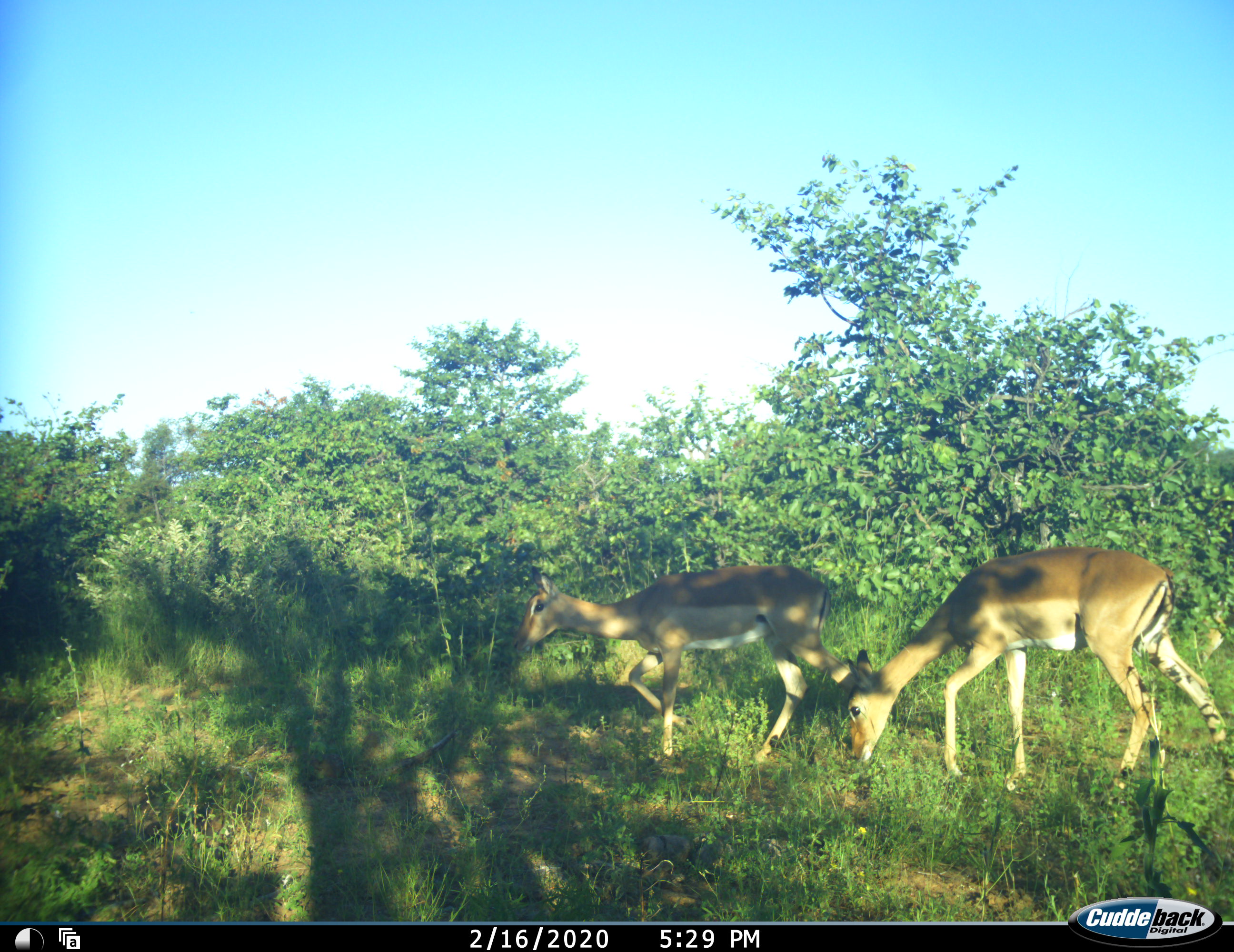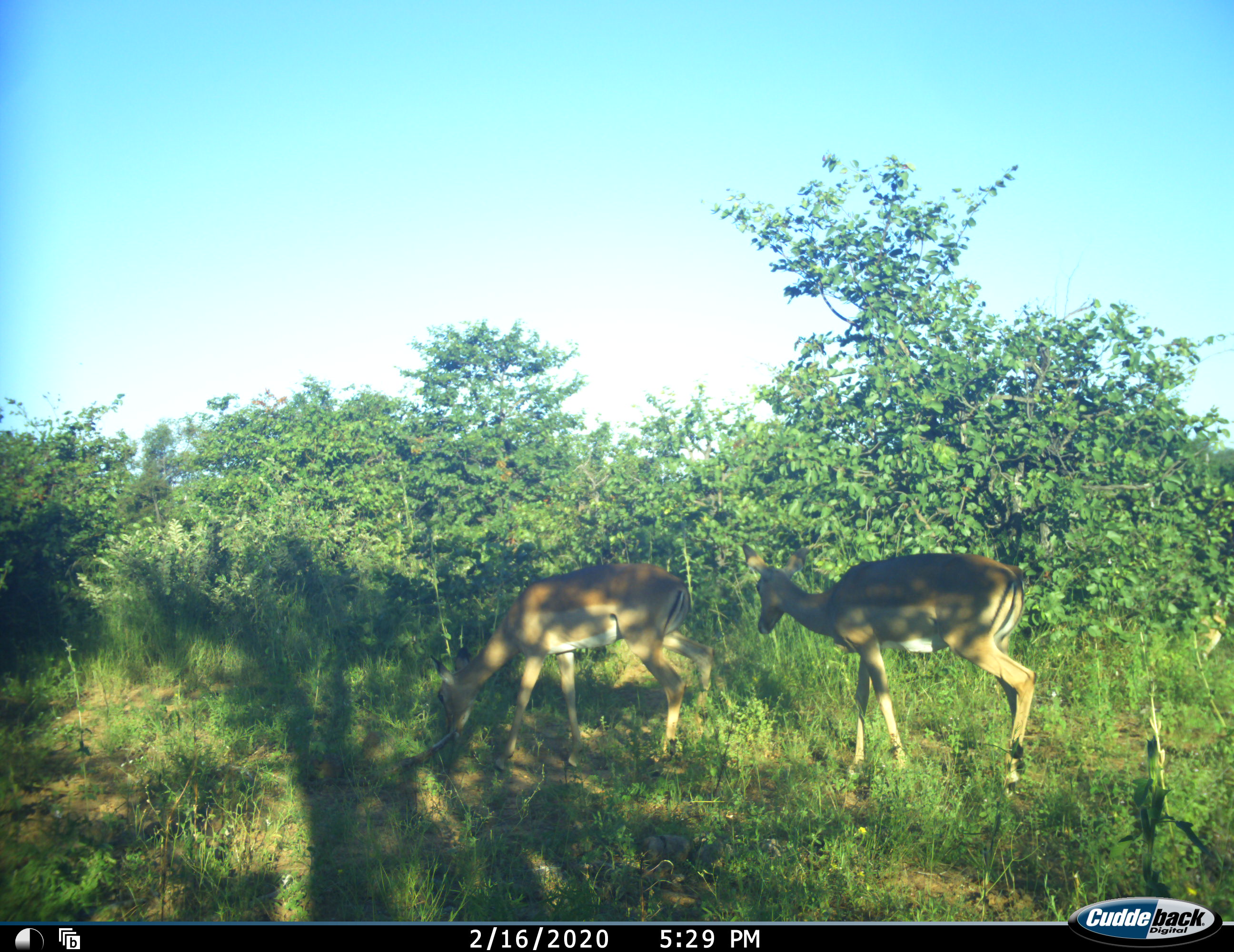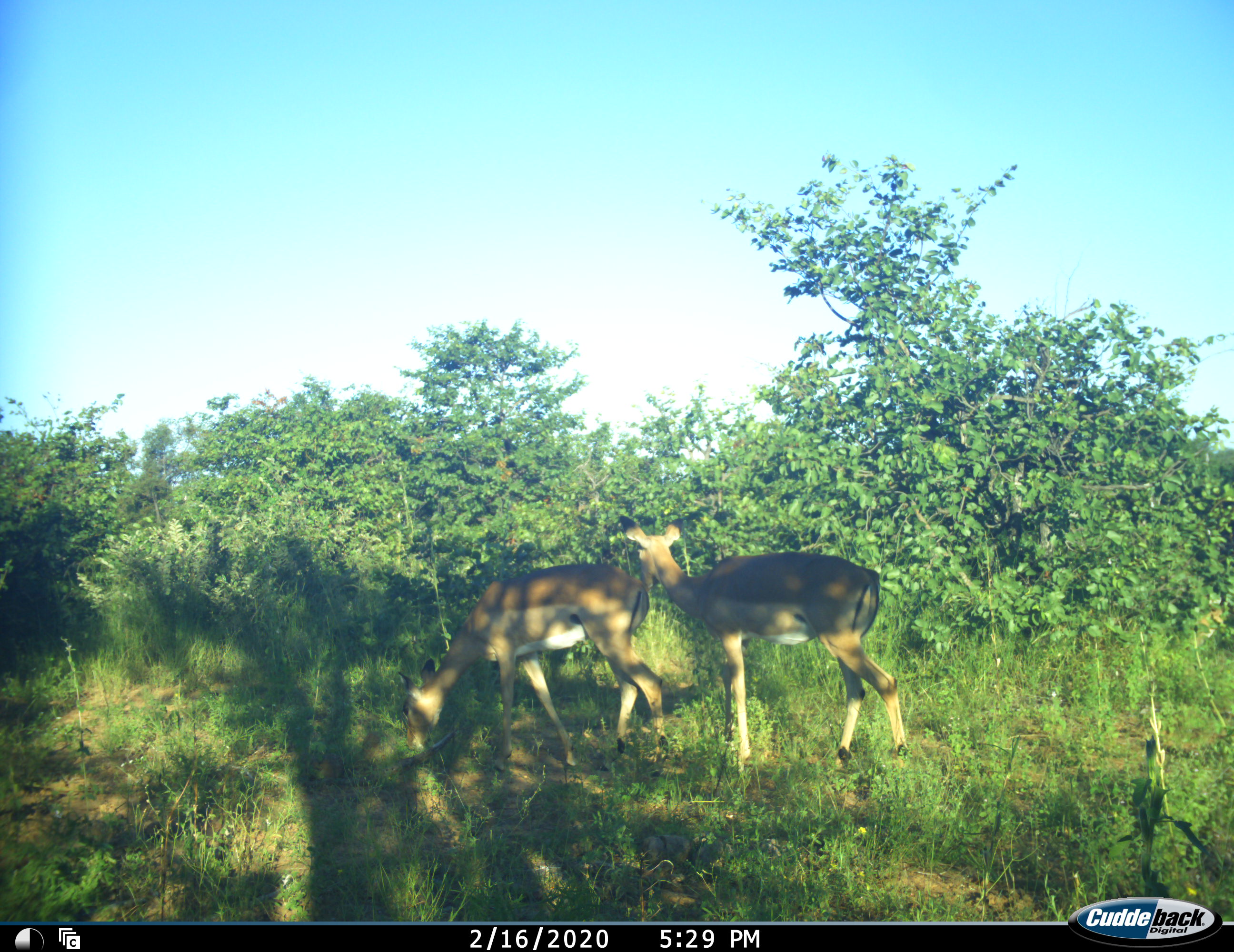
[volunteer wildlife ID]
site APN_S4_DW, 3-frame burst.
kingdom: Animalia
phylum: Chordata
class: Mammalia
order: Artiodactyla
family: Bovidae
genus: Aepyceros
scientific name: Aepyceros melampus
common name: impala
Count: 3.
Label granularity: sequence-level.